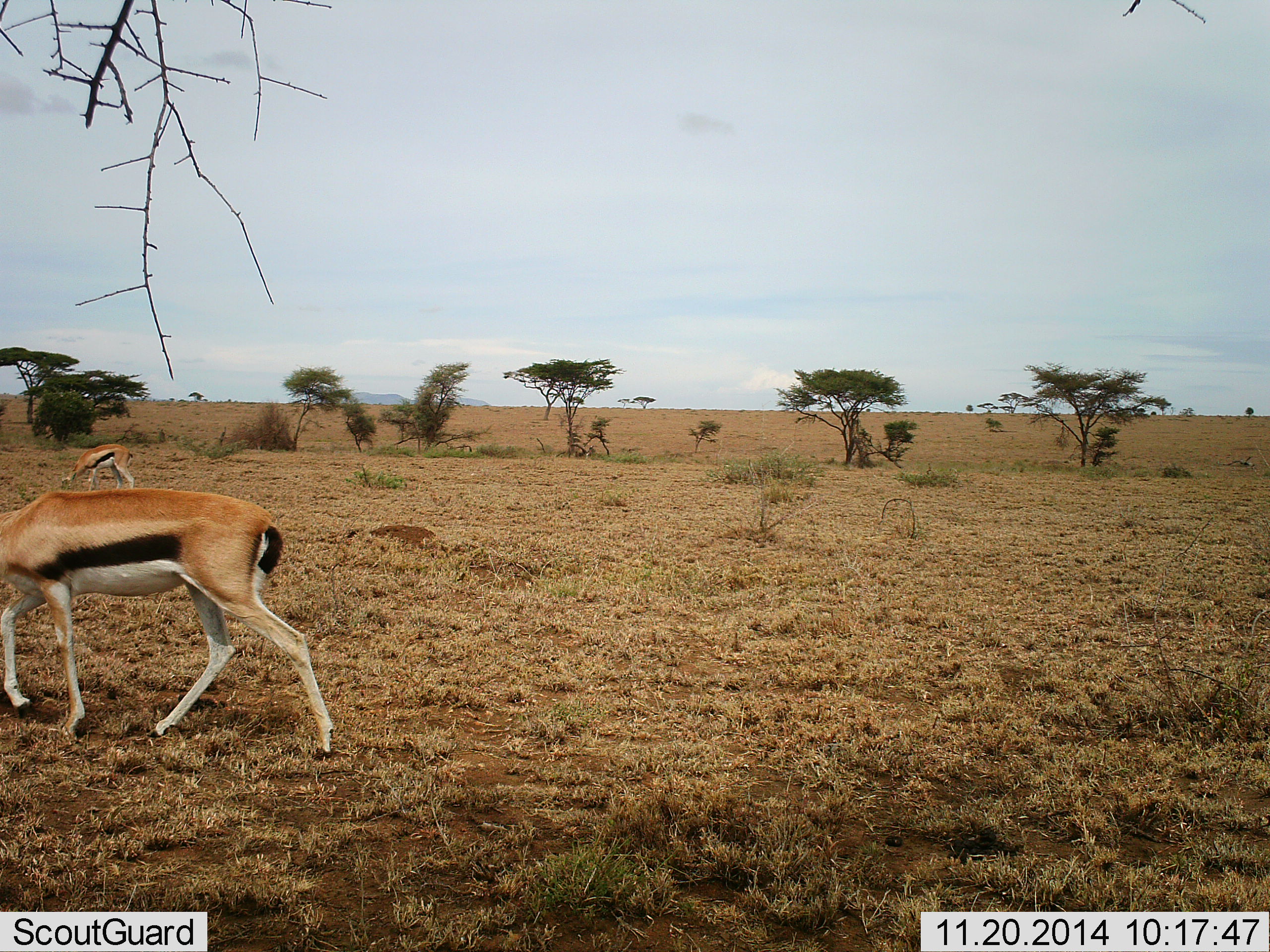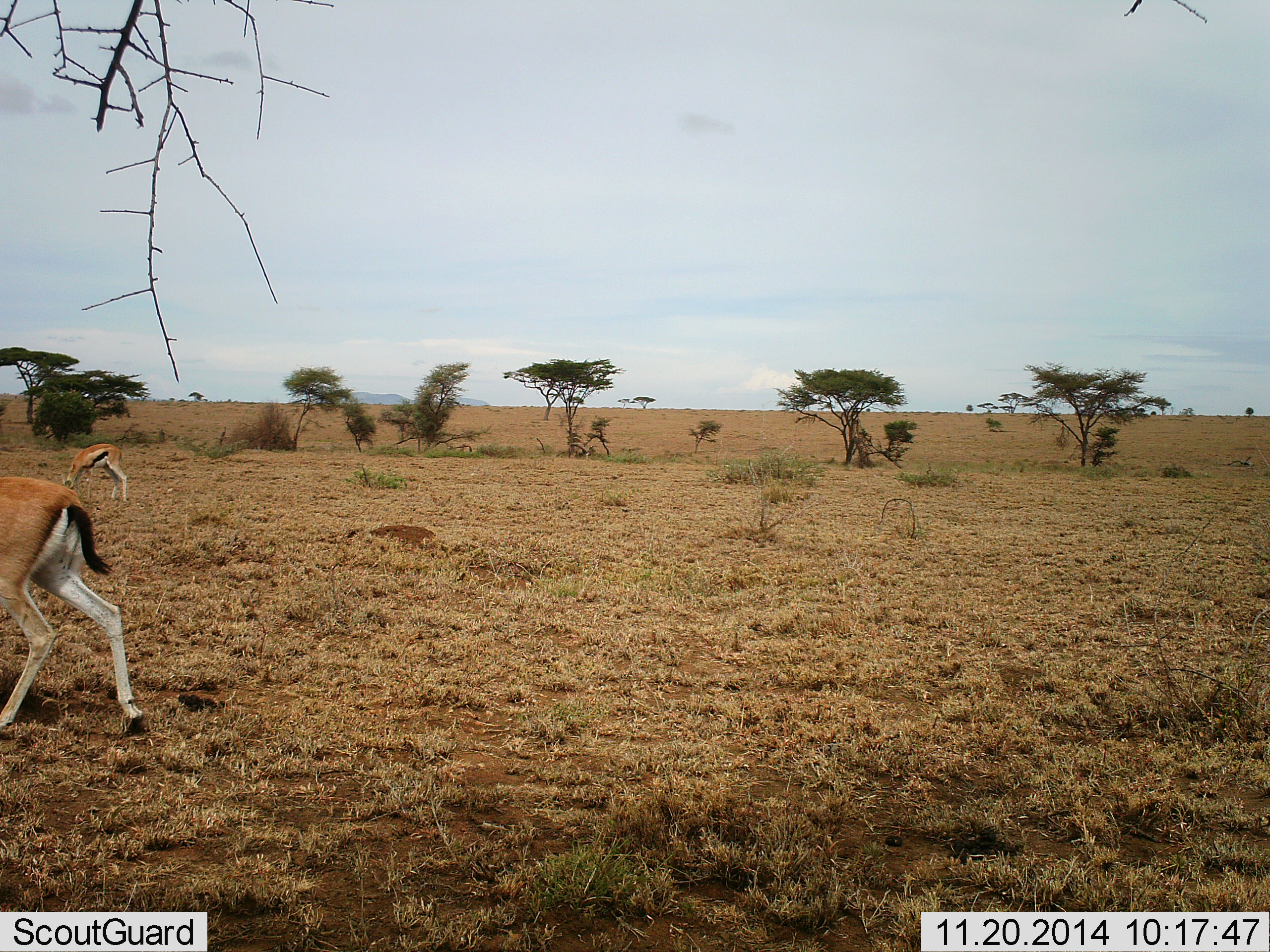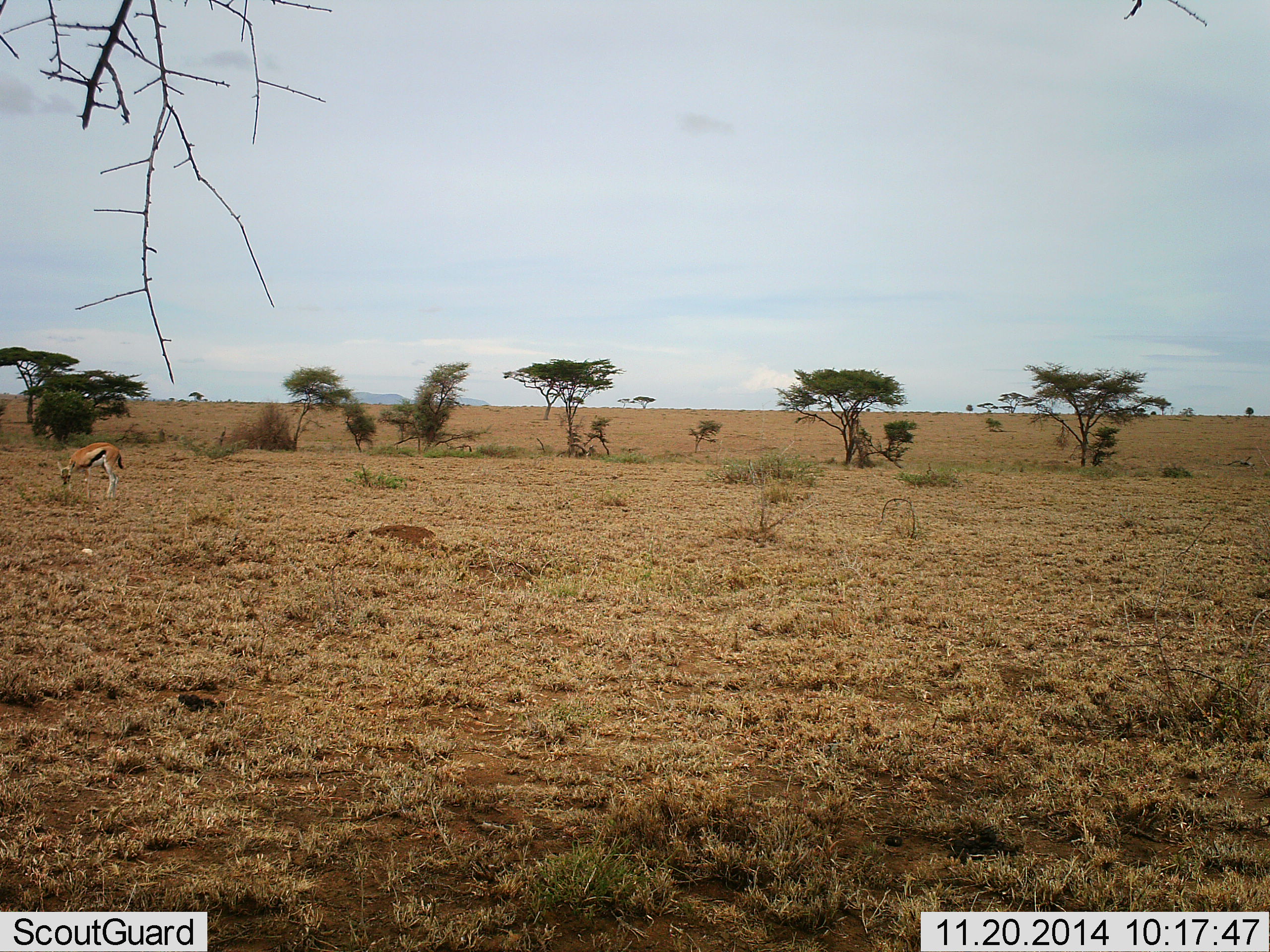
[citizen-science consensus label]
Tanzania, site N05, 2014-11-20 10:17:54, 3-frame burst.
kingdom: Animalia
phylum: Chordata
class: Mammalia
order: Artiodactyla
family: Bovidae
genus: Eudorcas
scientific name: Eudorcas thomsonii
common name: thomson's gazelle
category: gazellethomsons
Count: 2.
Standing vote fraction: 20%.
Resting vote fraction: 0%.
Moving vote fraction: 80%.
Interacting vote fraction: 0%.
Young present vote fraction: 0%.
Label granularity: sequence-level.